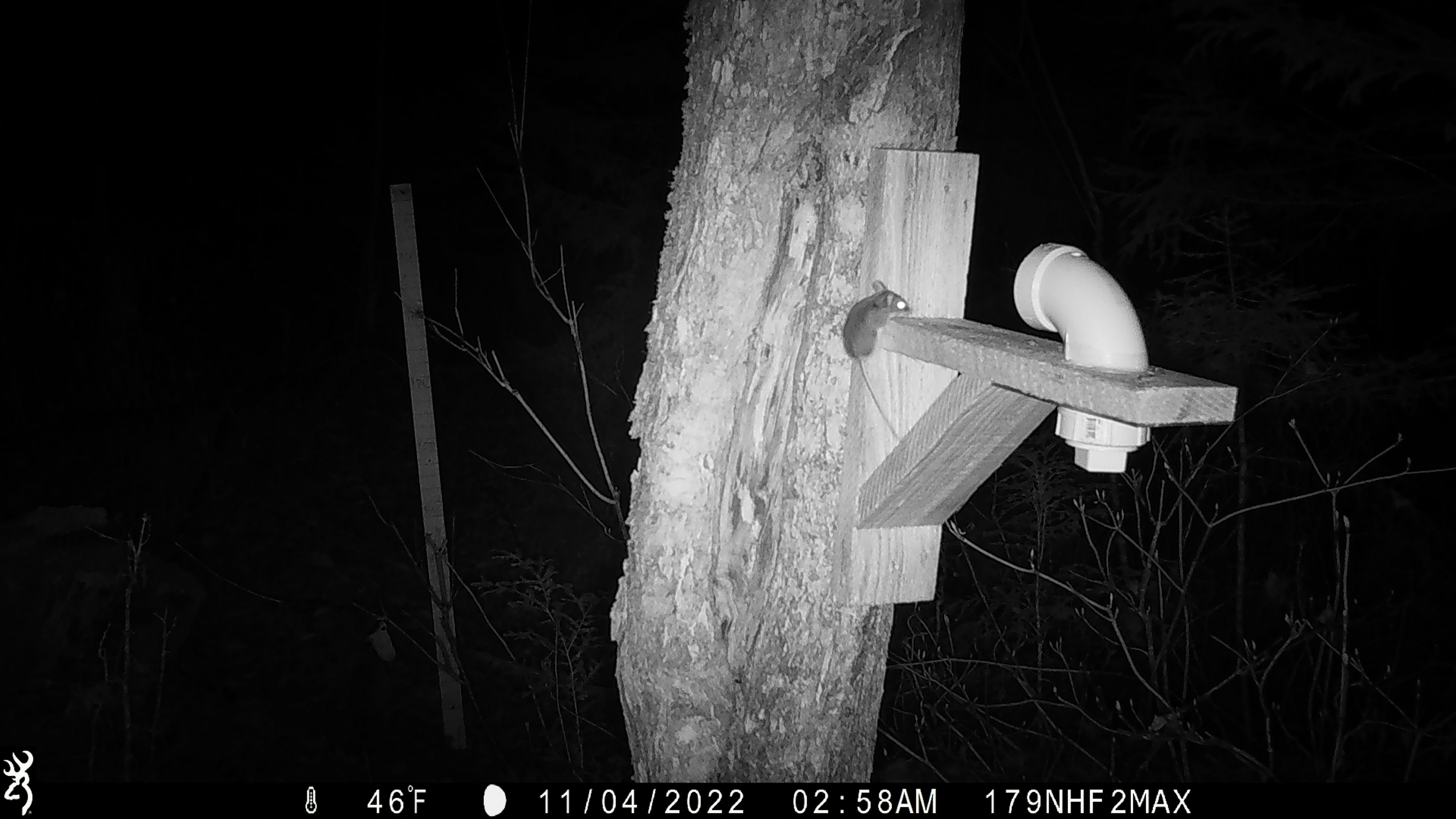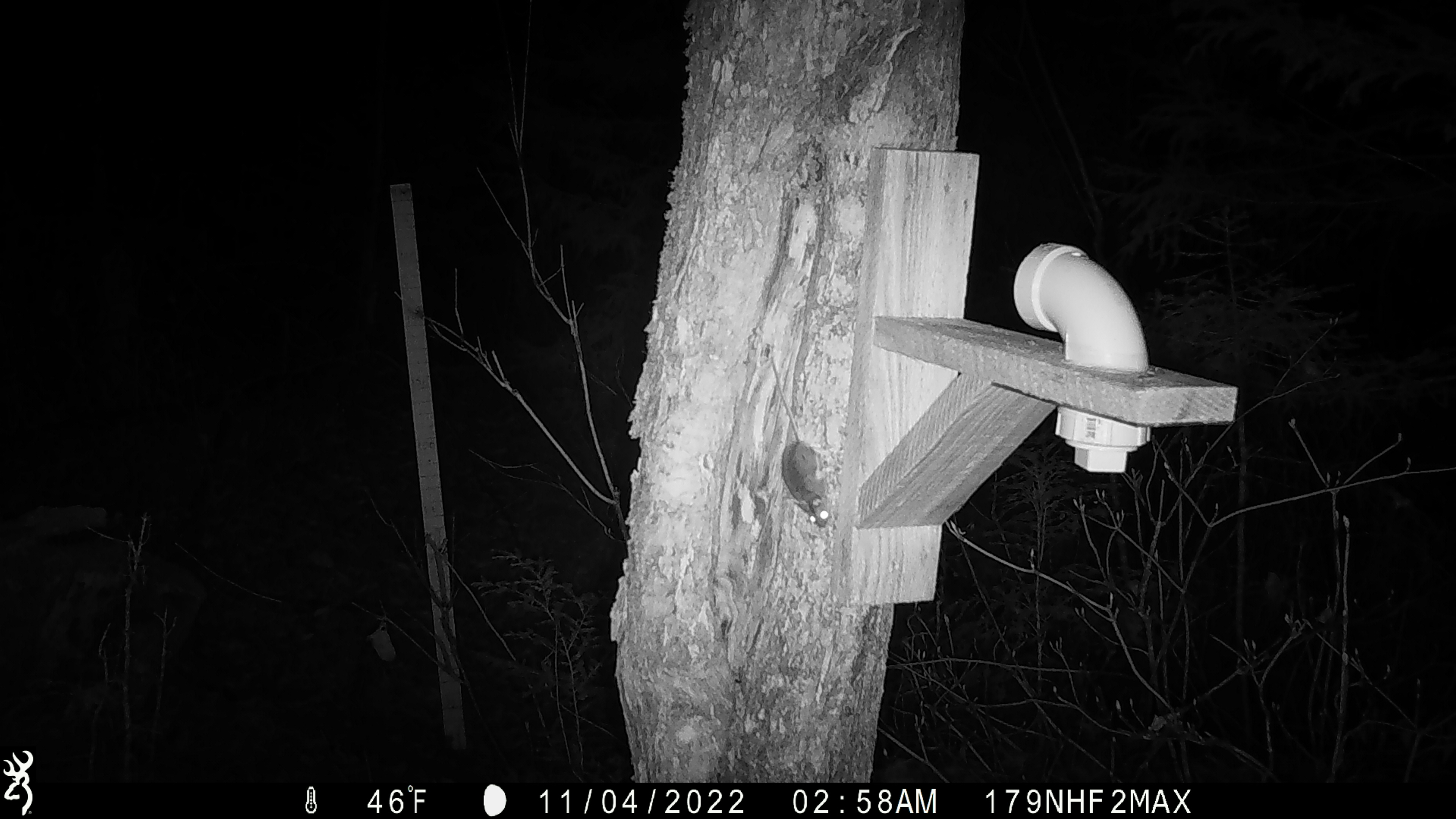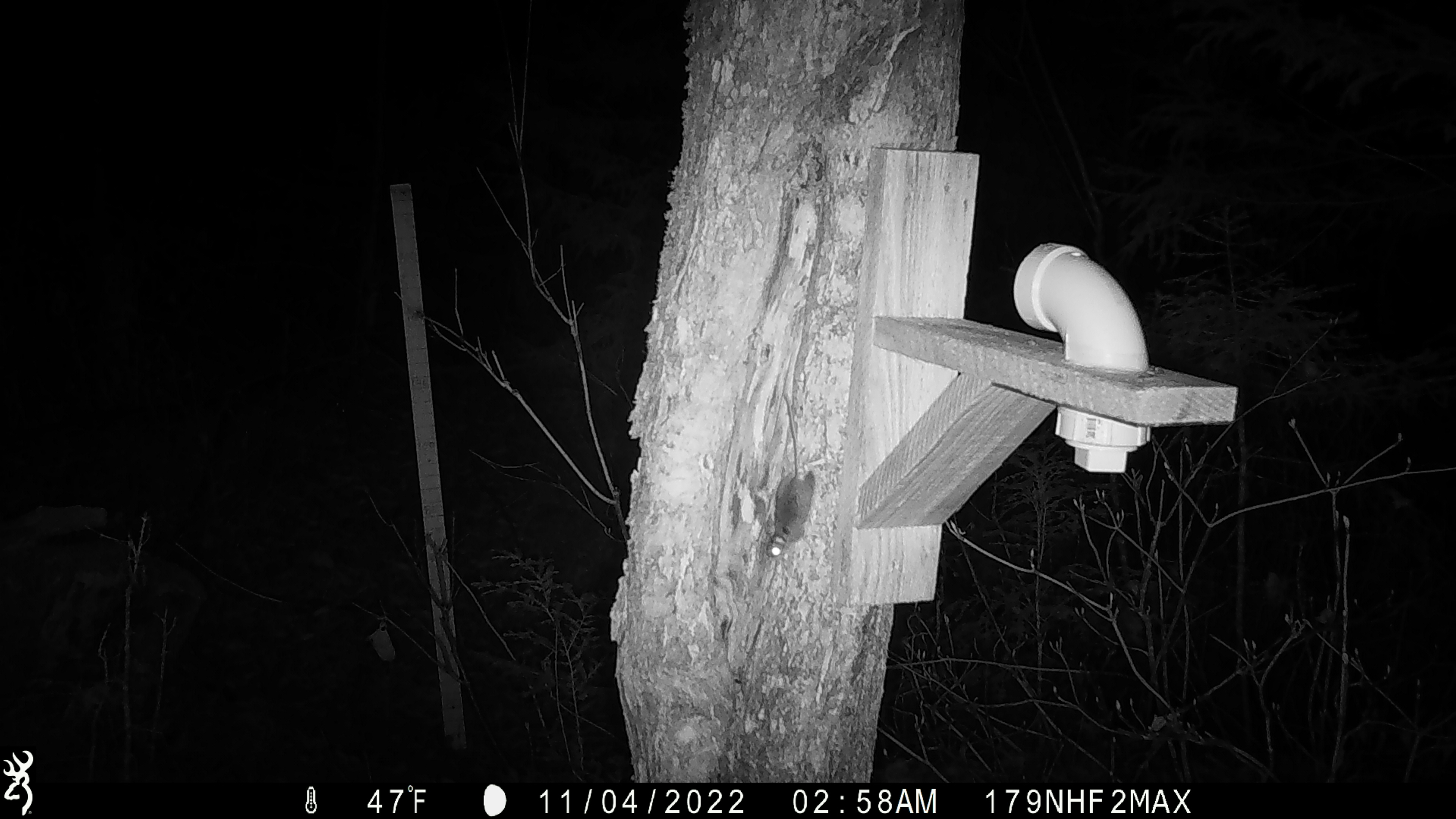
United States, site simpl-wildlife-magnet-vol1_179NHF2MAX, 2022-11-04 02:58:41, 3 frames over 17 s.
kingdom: Animalia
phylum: Chordata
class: Mammalia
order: Rodentia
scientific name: Rodentia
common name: mouse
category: mouse sp.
Mouse sp. (mouse) (Rodentia).